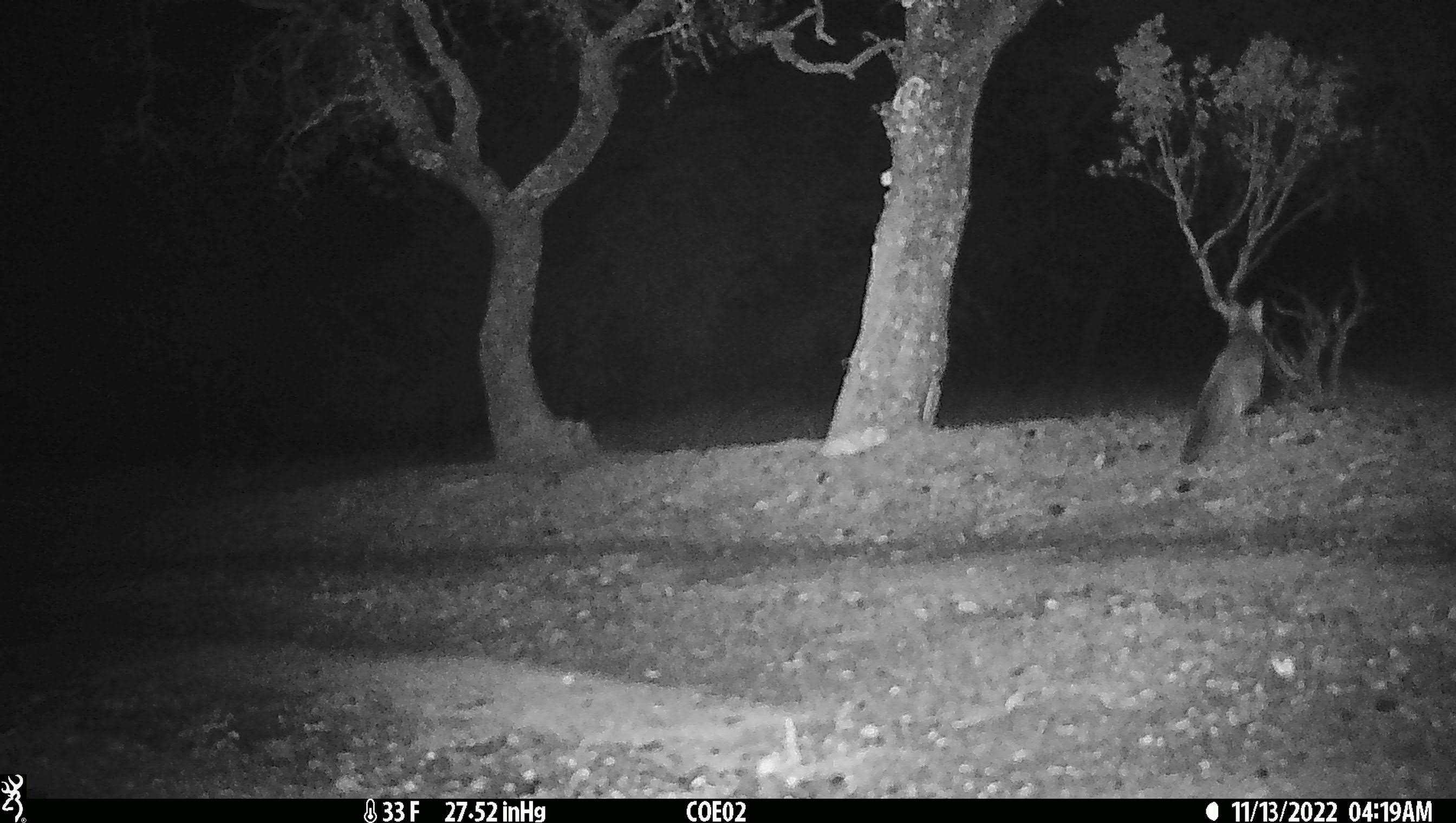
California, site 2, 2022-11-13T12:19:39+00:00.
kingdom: Animalia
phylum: Chordata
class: Mammalia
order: Carnivora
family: Canidae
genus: Urocyon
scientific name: Urocyon cinereoargenteus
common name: gray fox